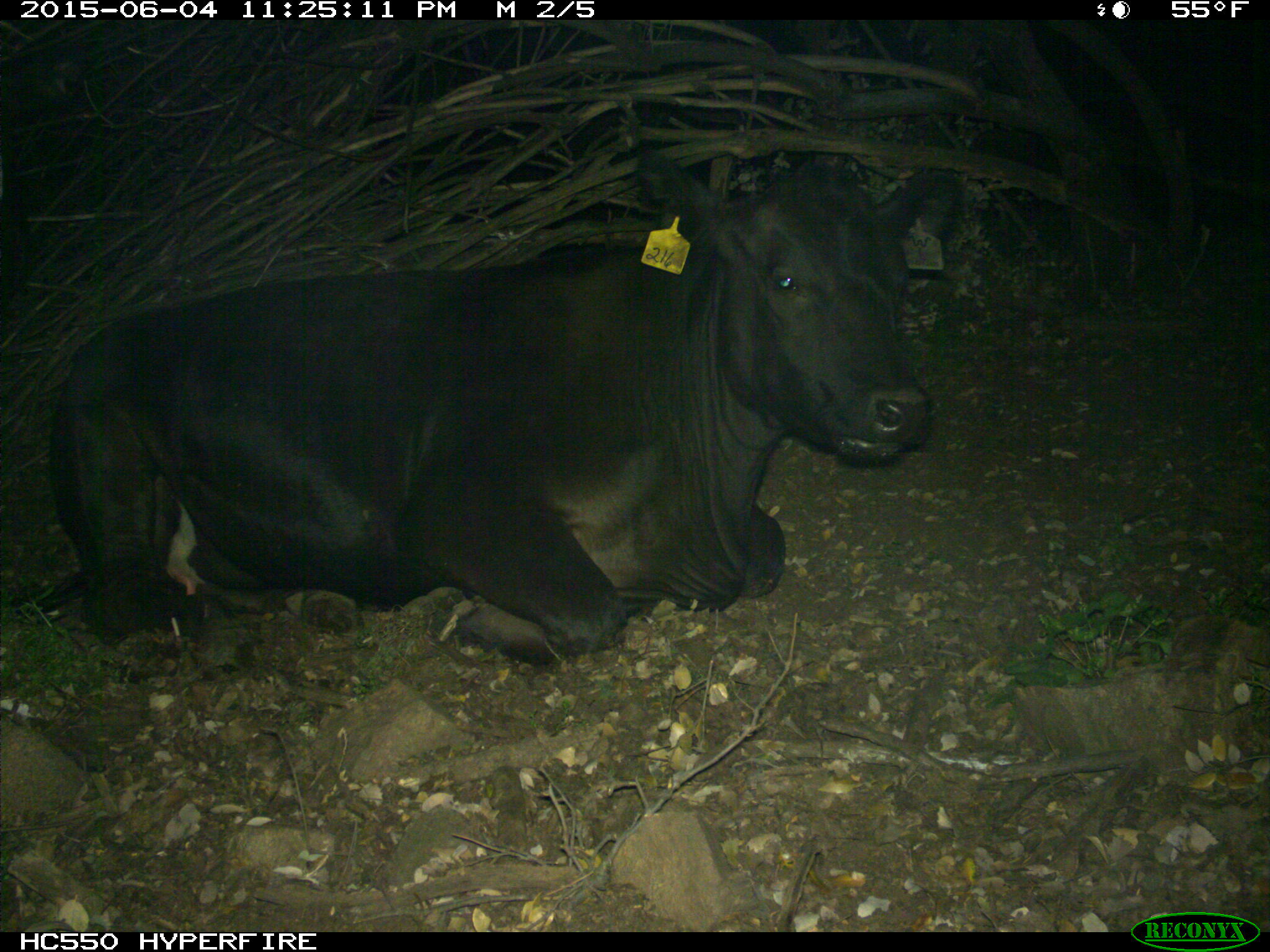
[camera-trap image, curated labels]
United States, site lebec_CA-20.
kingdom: Animalia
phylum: Chordata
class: Mammalia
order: Artiodactyla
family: Bovidae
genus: Bos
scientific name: Bos taurus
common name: domestic cow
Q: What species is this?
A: Bos taurus (domestic cow).